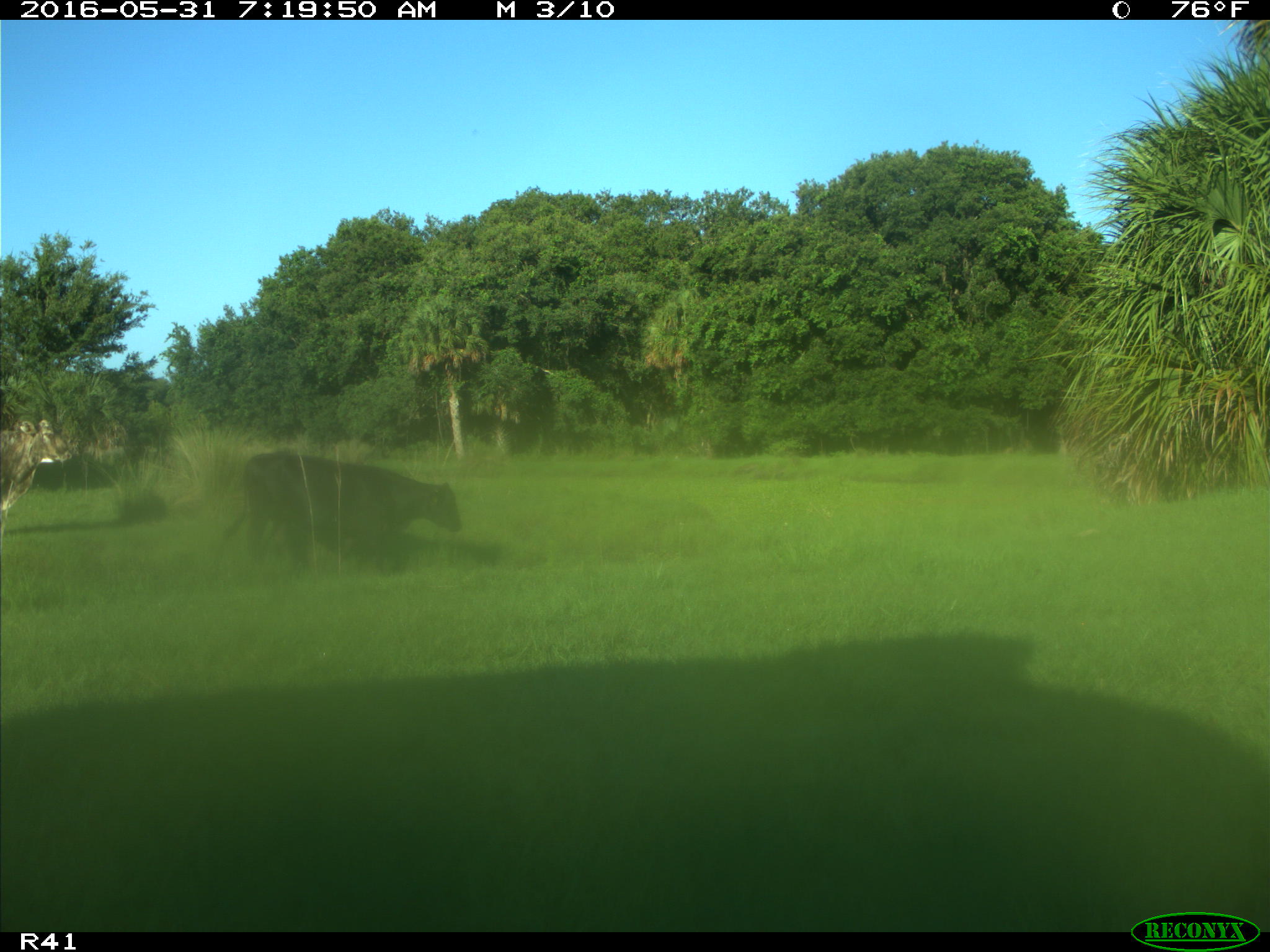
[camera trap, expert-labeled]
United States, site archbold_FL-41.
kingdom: Animalia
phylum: Chordata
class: Mammalia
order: Artiodactyla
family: Bovidae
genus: Bos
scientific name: Bos taurus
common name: domestic cow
Bos taurus (domestic cow).